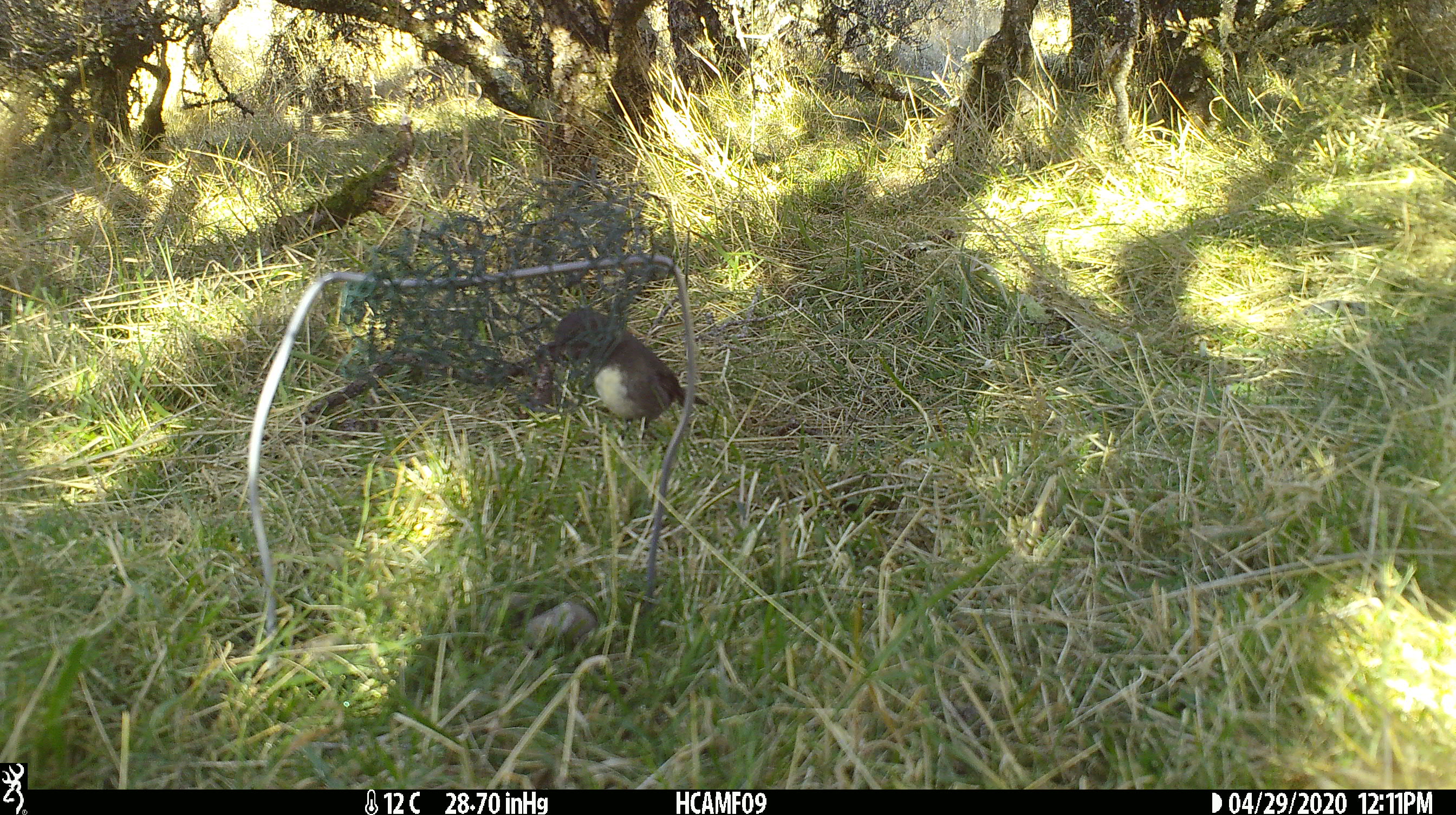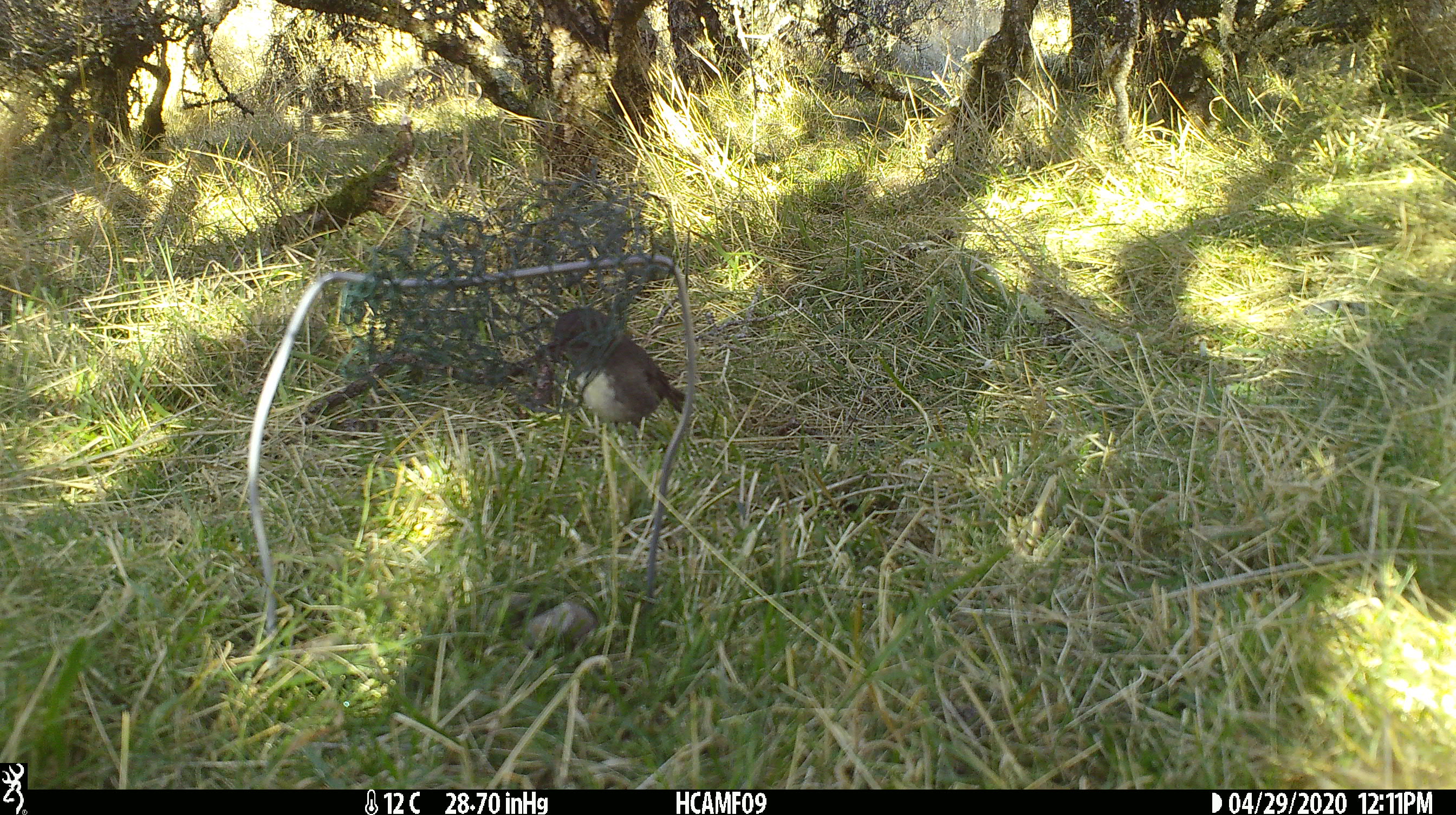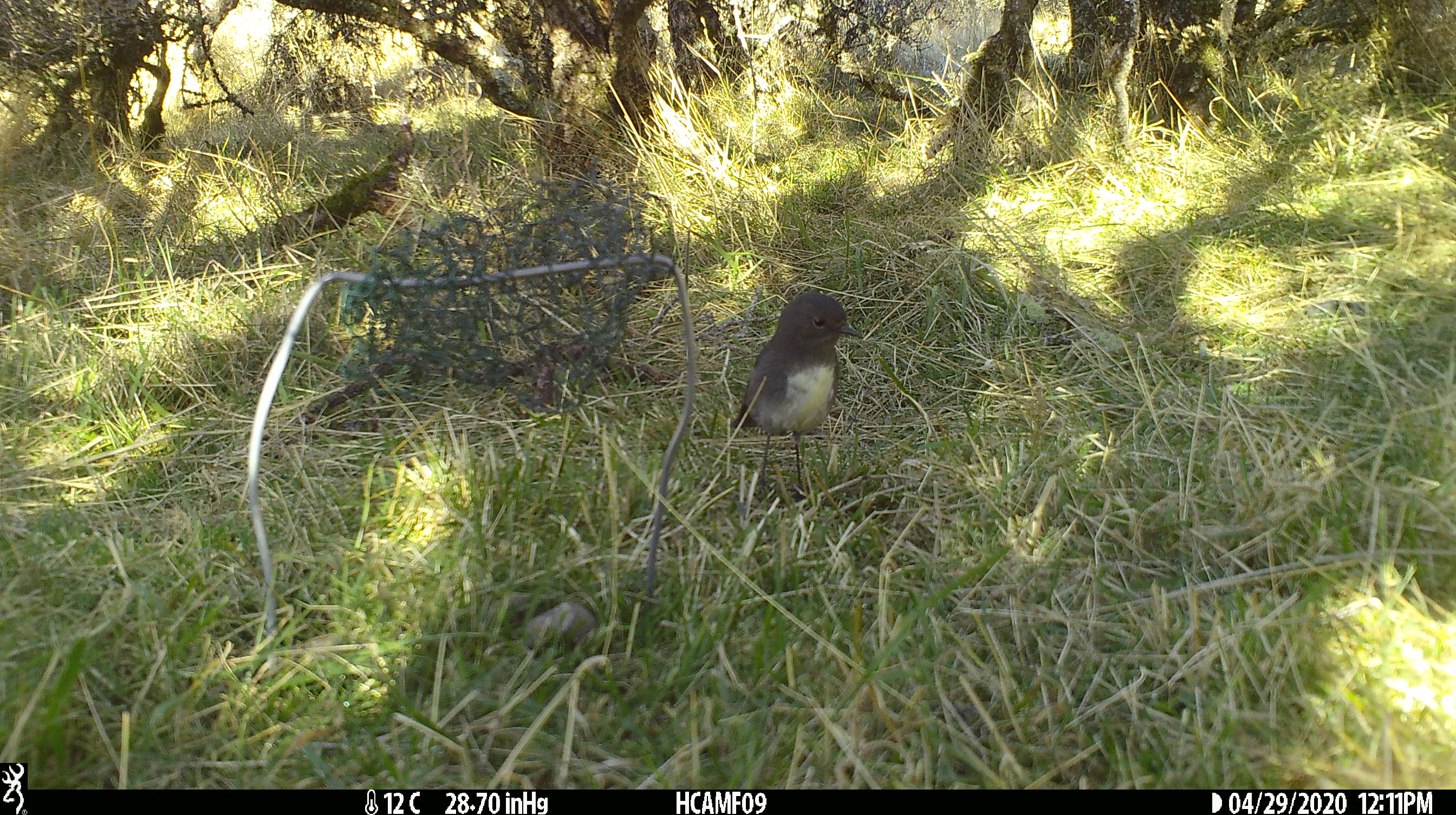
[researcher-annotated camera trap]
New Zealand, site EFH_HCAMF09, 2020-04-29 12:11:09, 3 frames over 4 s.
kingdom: Animalia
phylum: Chordata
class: Aves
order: Passeriformes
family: Petroicidae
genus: Petroica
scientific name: Petroica australis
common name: new zealand robin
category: robin